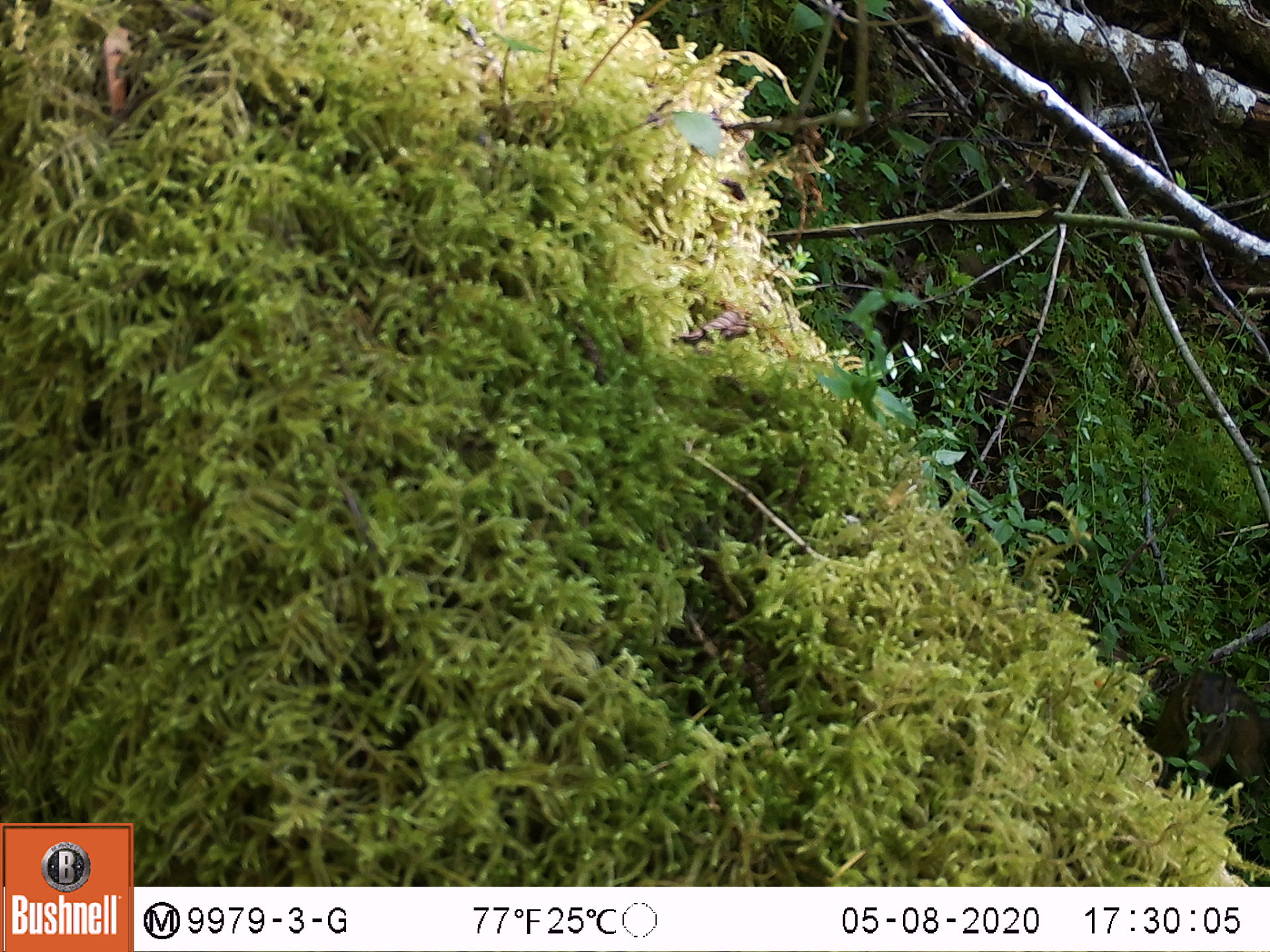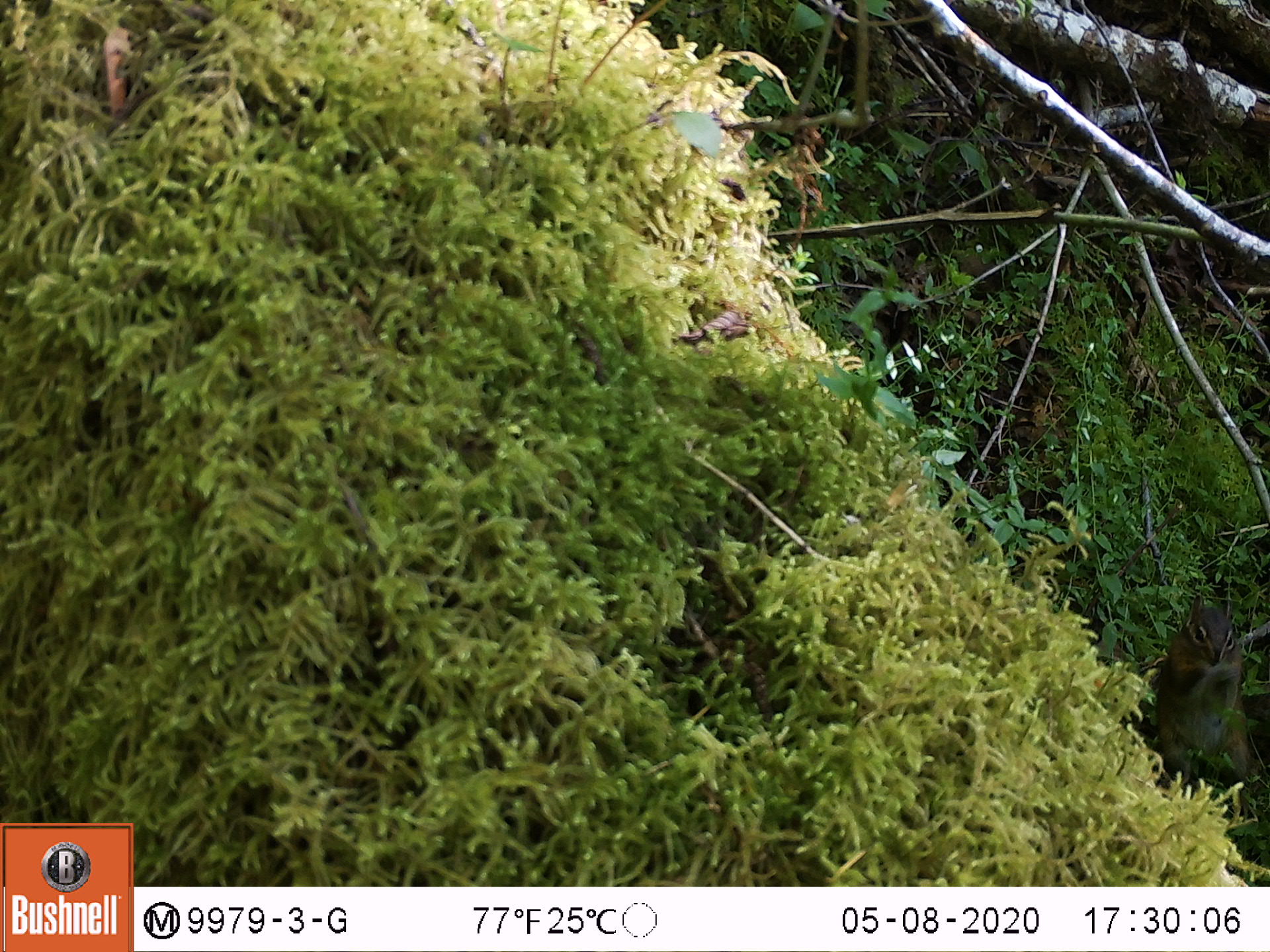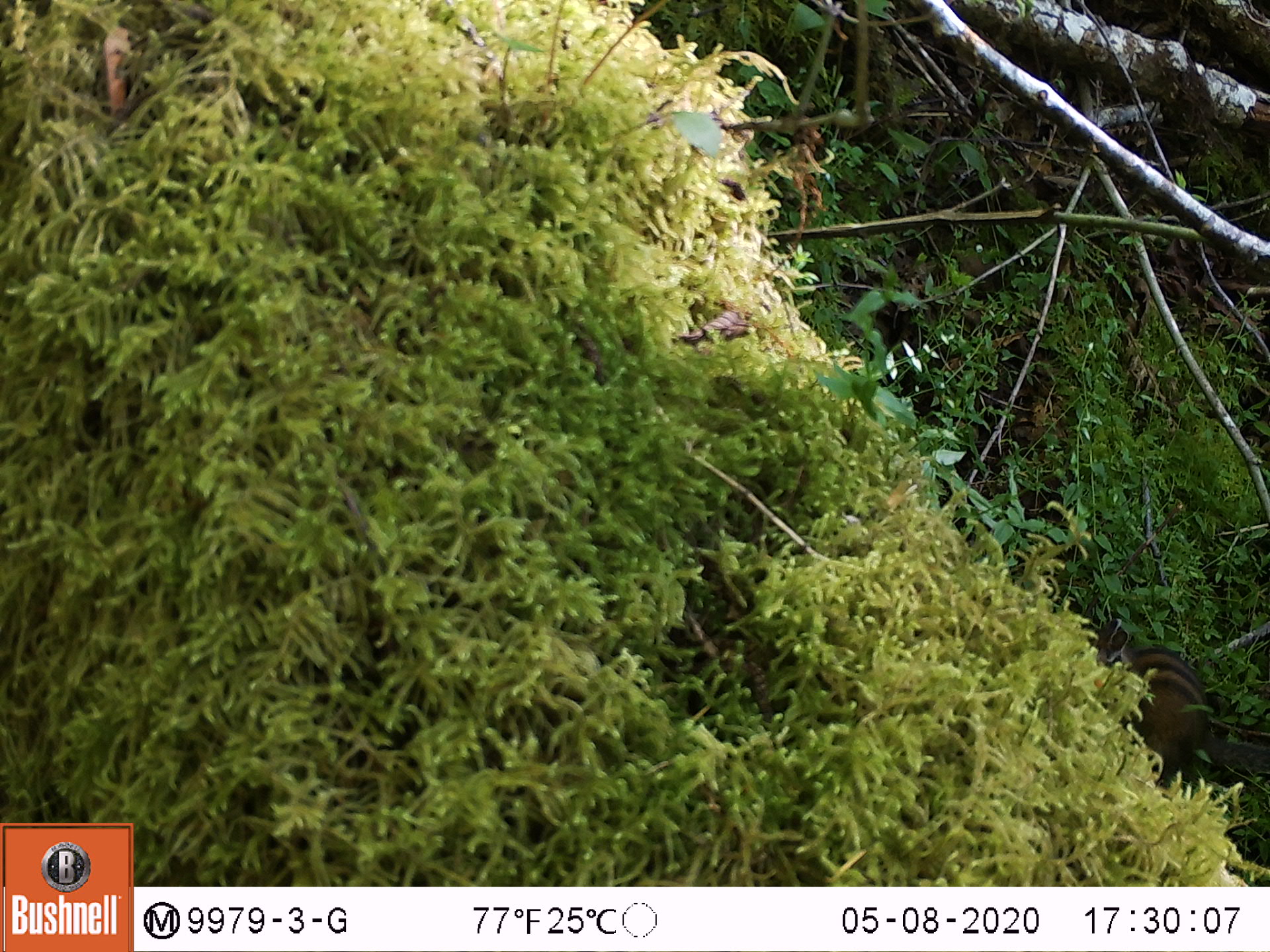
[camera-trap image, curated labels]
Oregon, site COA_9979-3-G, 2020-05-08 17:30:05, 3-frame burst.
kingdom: Animalia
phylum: Chordata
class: Mammalia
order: Rodentia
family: Sciuridae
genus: Neotamias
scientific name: Neotamias townsendii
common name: townsend's chipmunk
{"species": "townsend's chipmunk (Neotamias townsendii)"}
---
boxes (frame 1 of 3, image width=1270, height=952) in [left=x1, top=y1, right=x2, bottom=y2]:
townsend's chipmunk: [left=1140, top=651, right=1264, bottom=797]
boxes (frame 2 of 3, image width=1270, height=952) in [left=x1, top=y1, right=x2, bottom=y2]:
townsend's chipmunk: [left=1145, top=586, right=1254, bottom=777]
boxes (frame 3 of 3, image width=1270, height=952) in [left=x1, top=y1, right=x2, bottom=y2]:
townsend's chipmunk: [left=1090, top=614, right=1261, bottom=772]